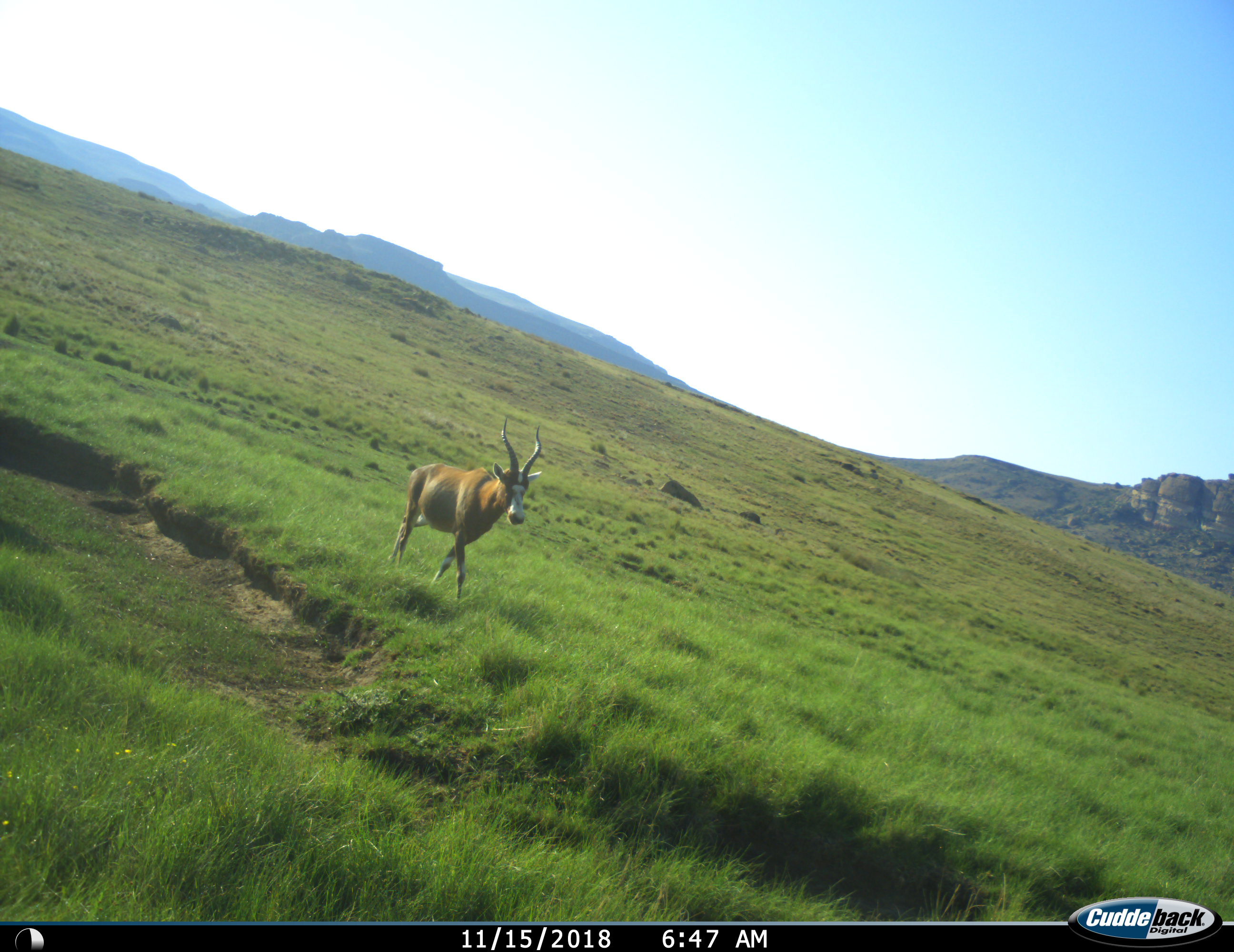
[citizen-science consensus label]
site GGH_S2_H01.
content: unidentified animal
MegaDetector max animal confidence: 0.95